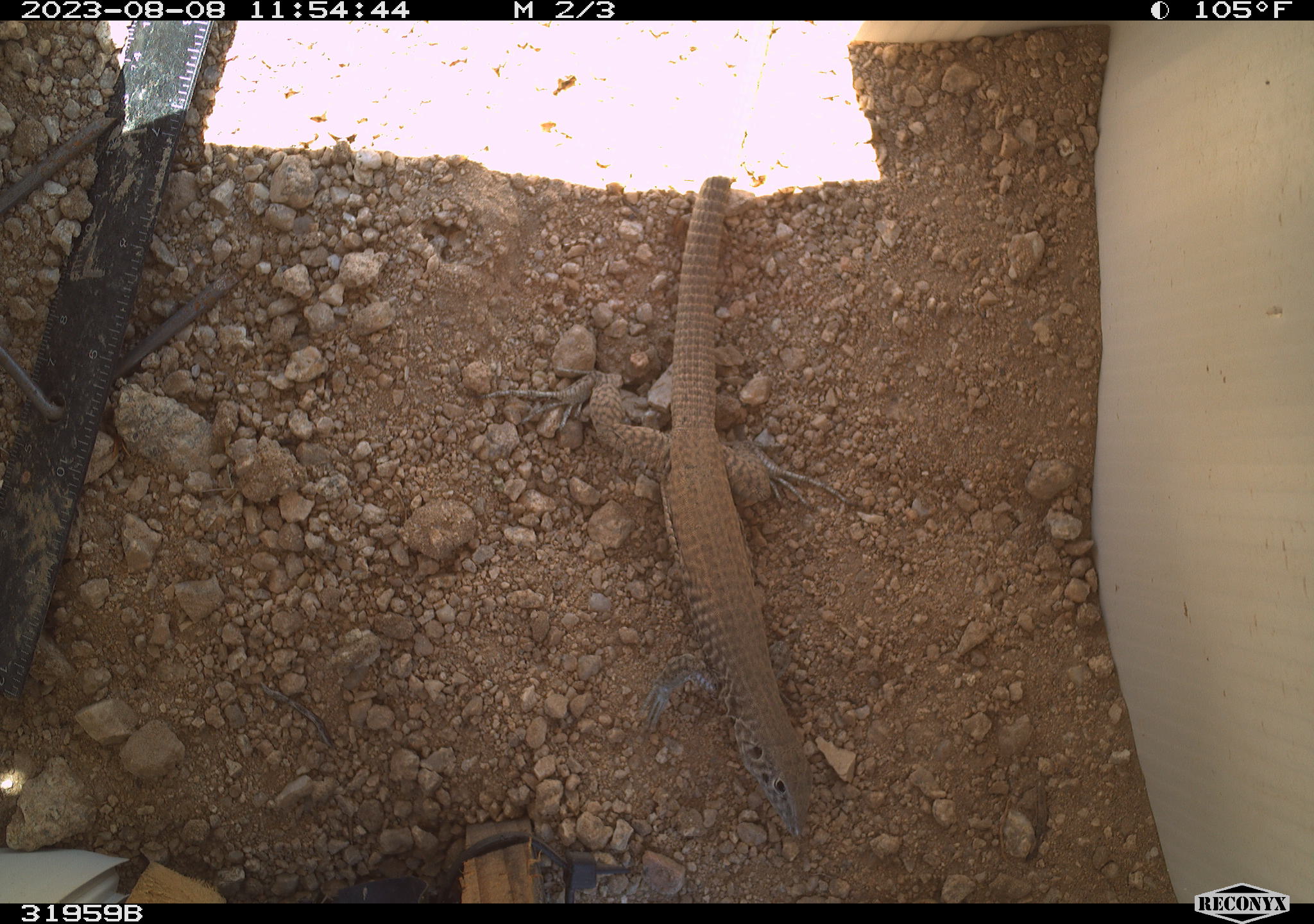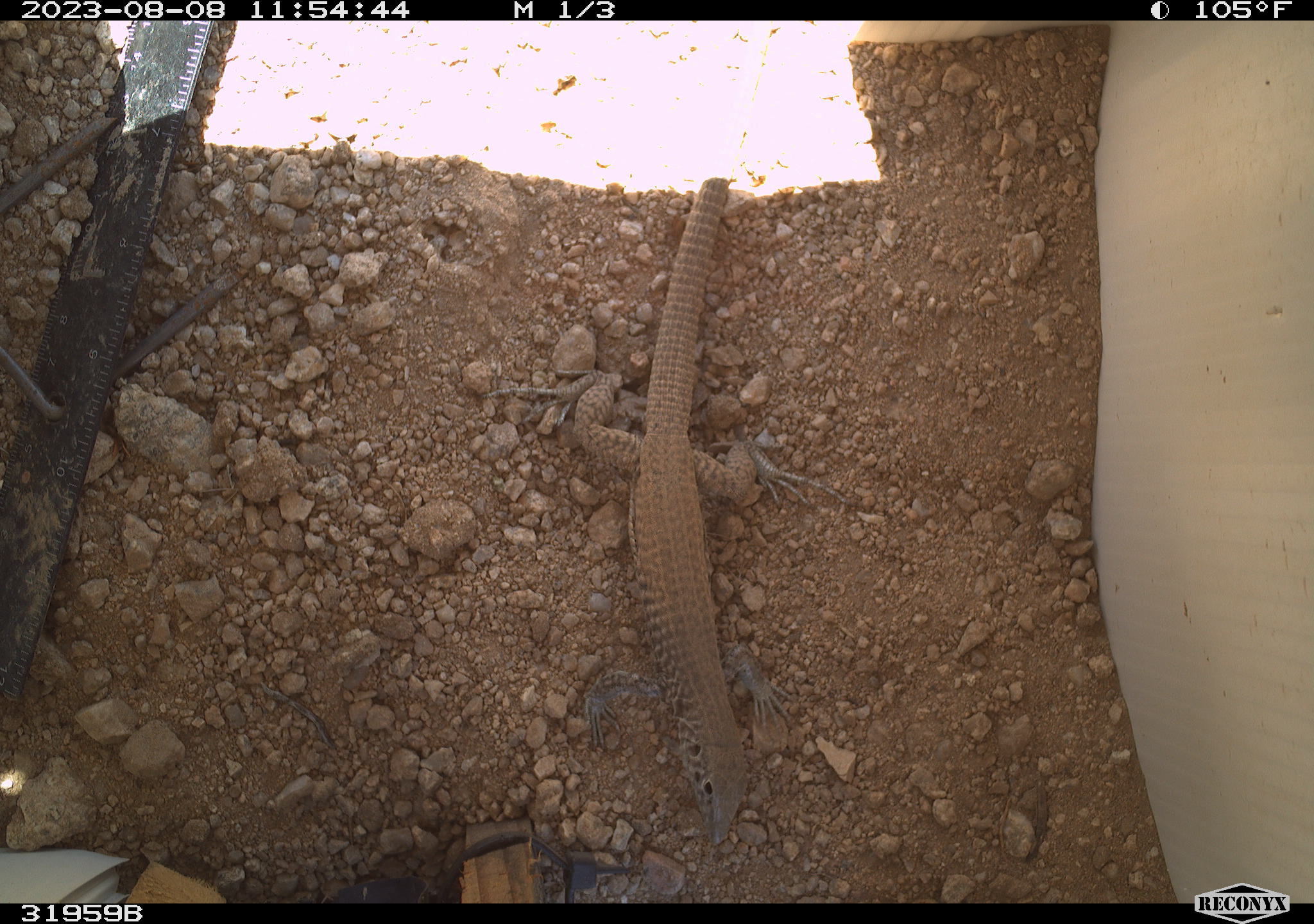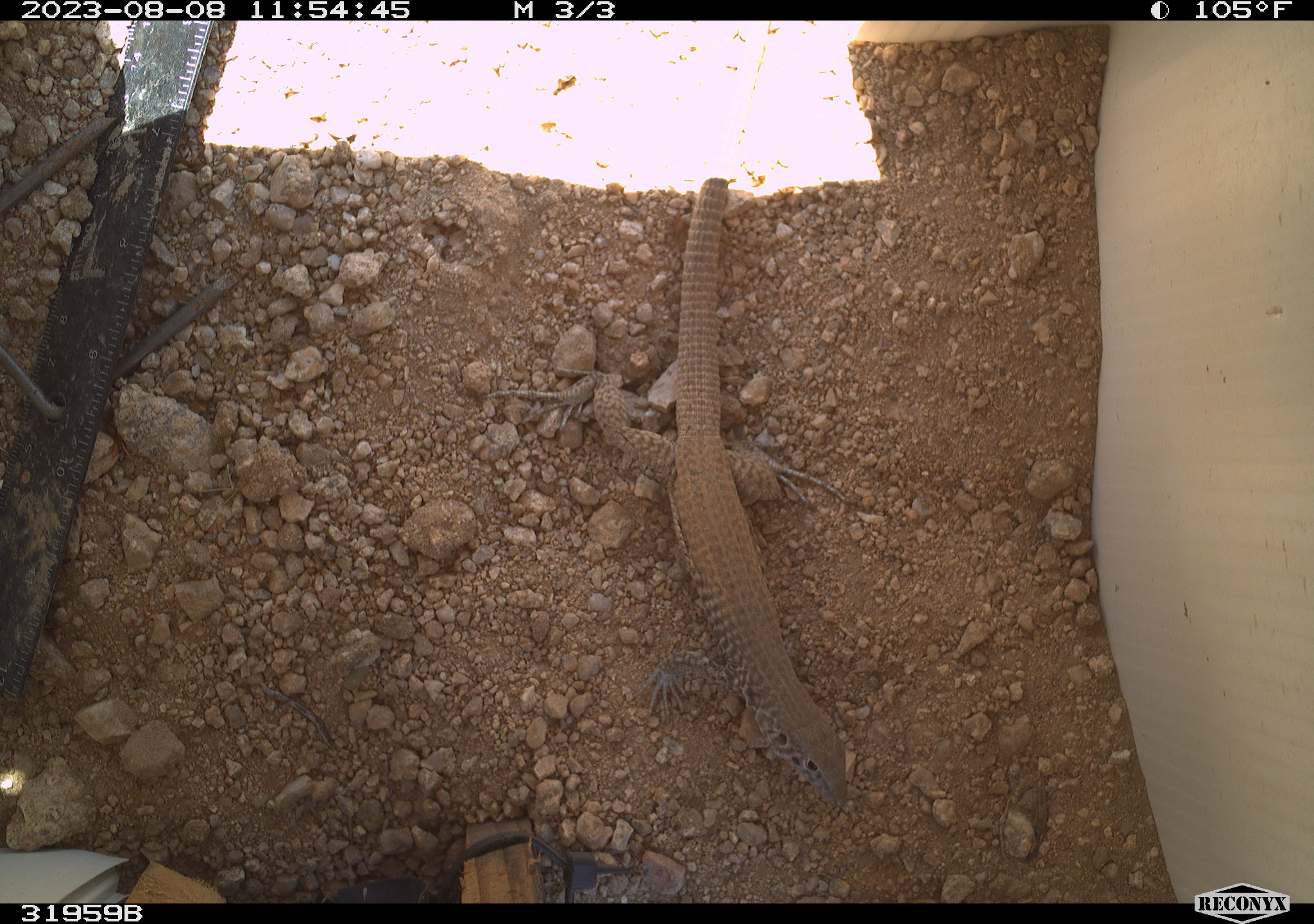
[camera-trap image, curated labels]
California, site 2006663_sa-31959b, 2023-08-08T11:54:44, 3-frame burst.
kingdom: Animalia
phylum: Chordata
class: Reptilia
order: Squamata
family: Teiidae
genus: Aspidoscelis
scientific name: Aspidoscelis tigris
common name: western whiptail